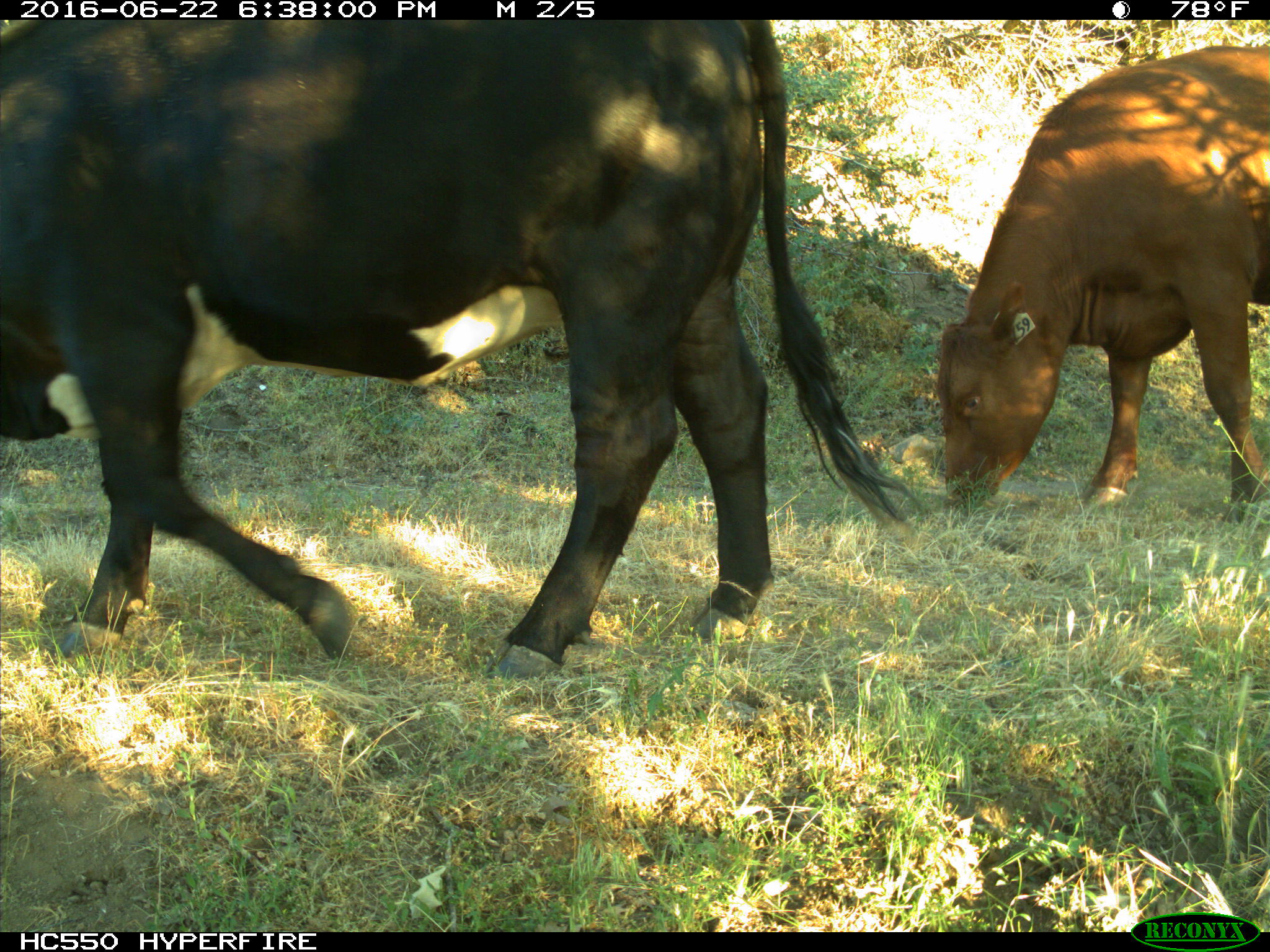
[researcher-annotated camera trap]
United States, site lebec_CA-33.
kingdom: Animalia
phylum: Chordata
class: Mammalia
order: Artiodactyla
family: Bovidae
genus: Bos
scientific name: Bos taurus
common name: domestic cow